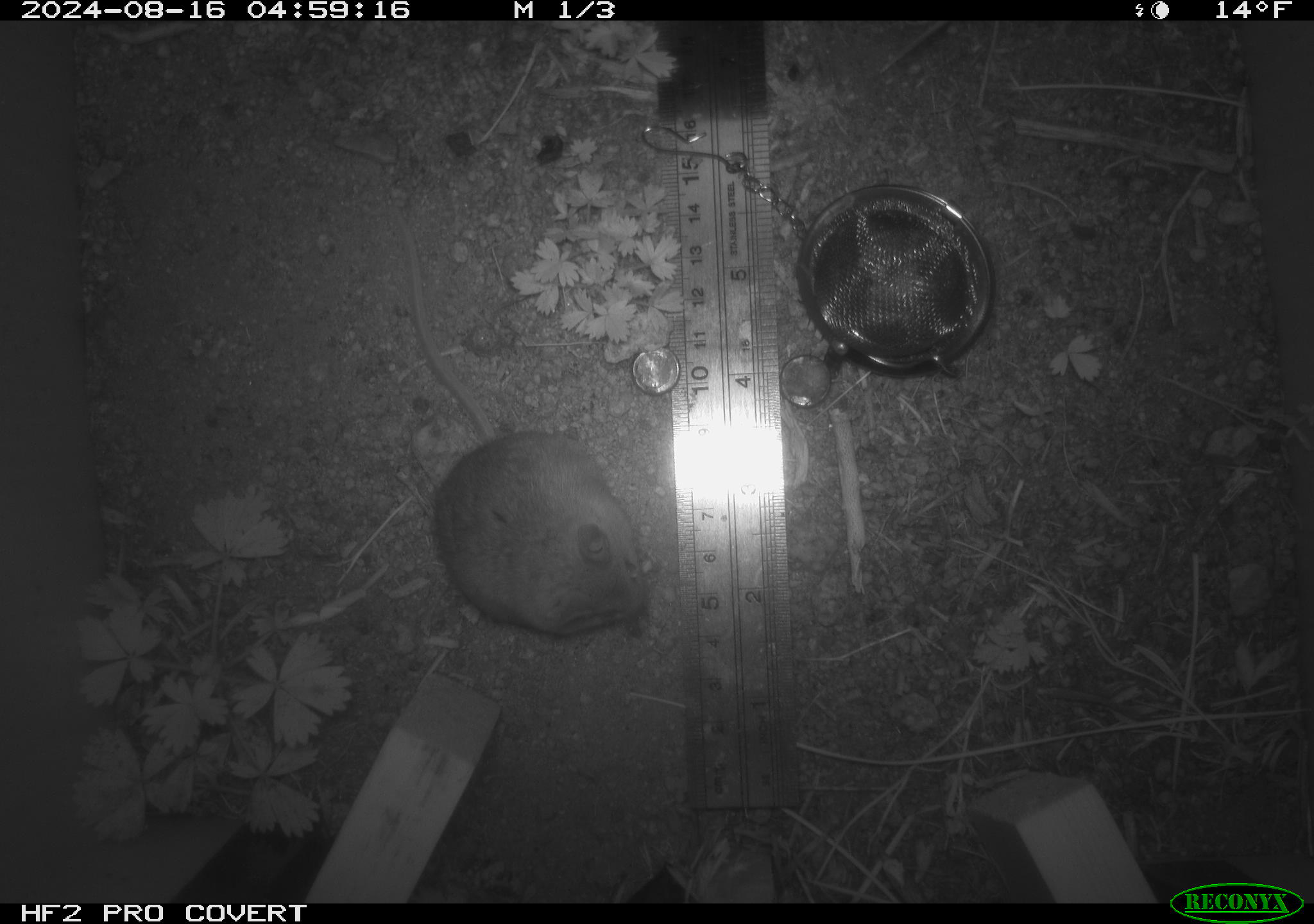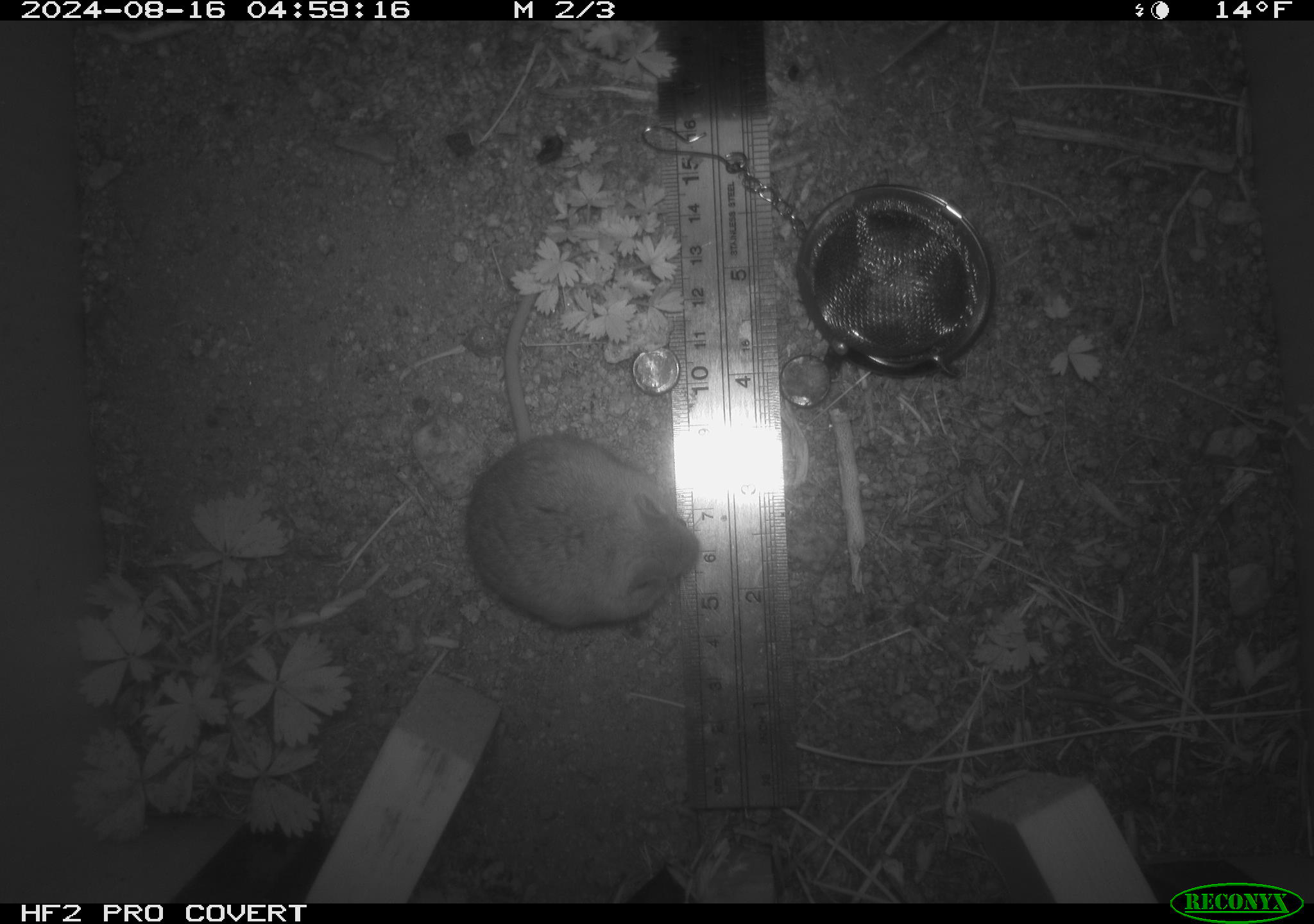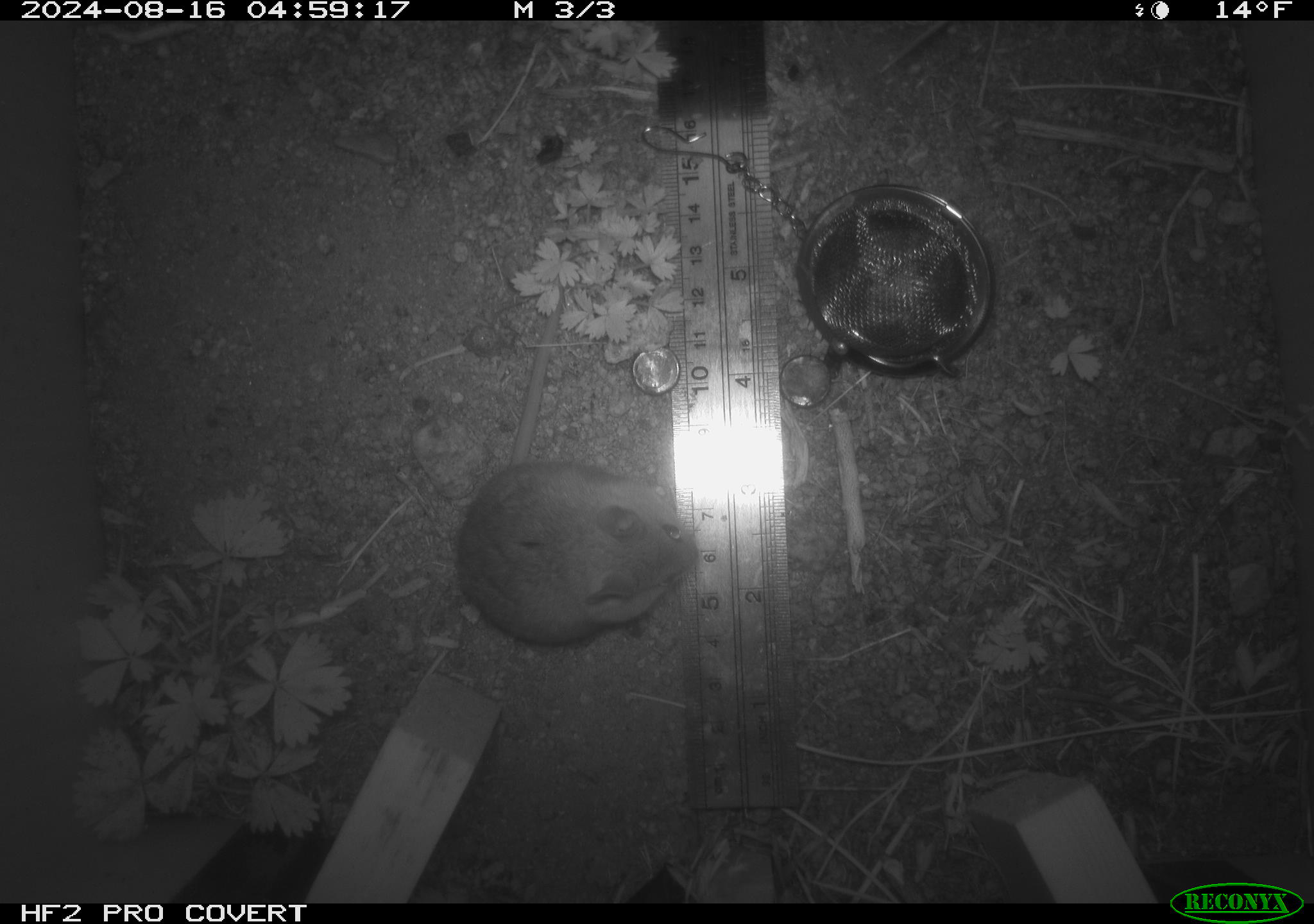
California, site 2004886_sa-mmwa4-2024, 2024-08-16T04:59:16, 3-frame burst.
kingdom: Animalia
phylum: Chordata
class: Mammalia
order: Rodentia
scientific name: Rodentia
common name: mouse species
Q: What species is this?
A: Mouse species (Rodentia).